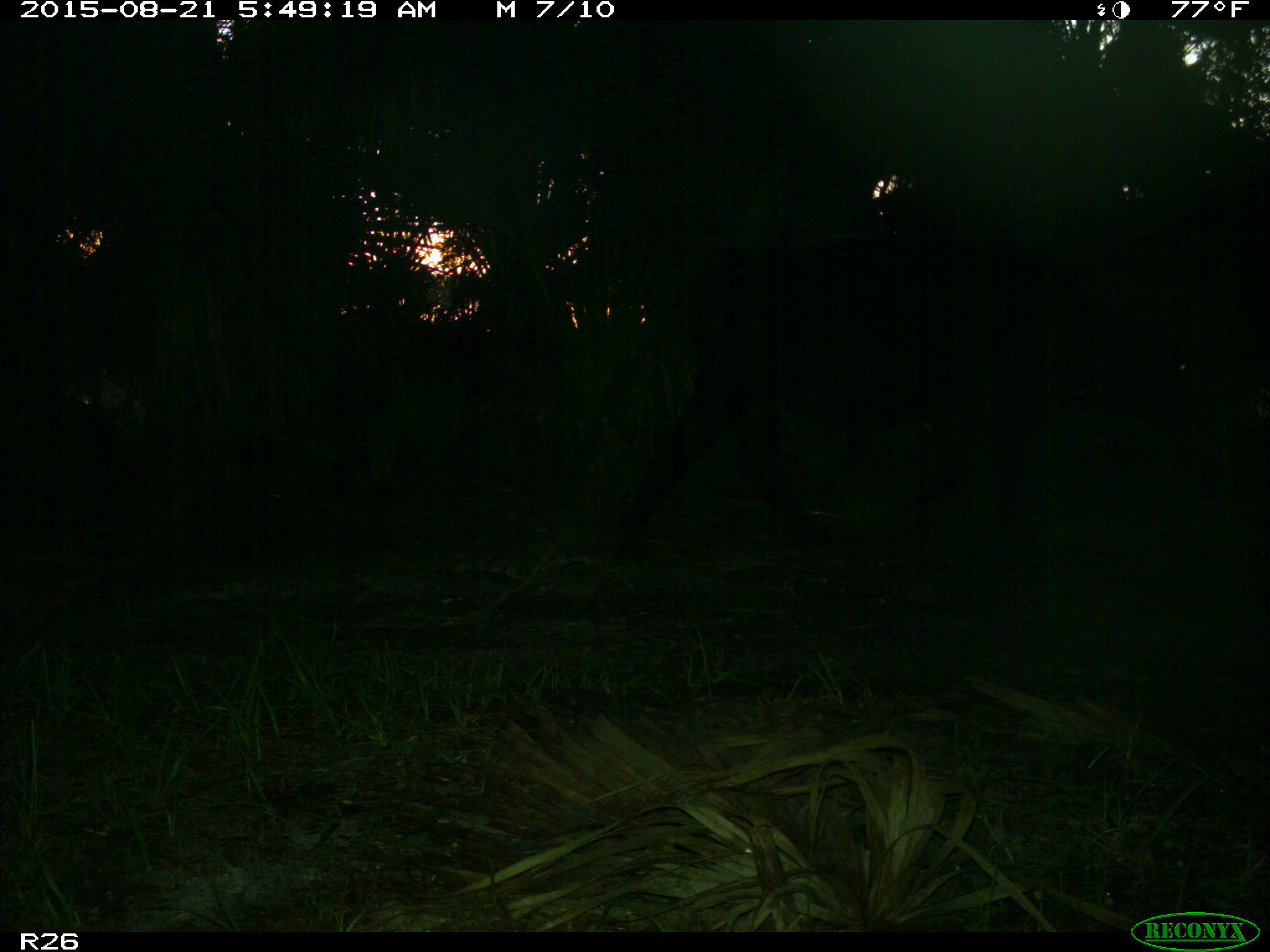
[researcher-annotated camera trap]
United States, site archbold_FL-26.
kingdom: Animalia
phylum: Chordata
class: Mammalia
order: Artiodactyla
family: Bovidae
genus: Bos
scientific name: Bos taurus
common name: domestic cow